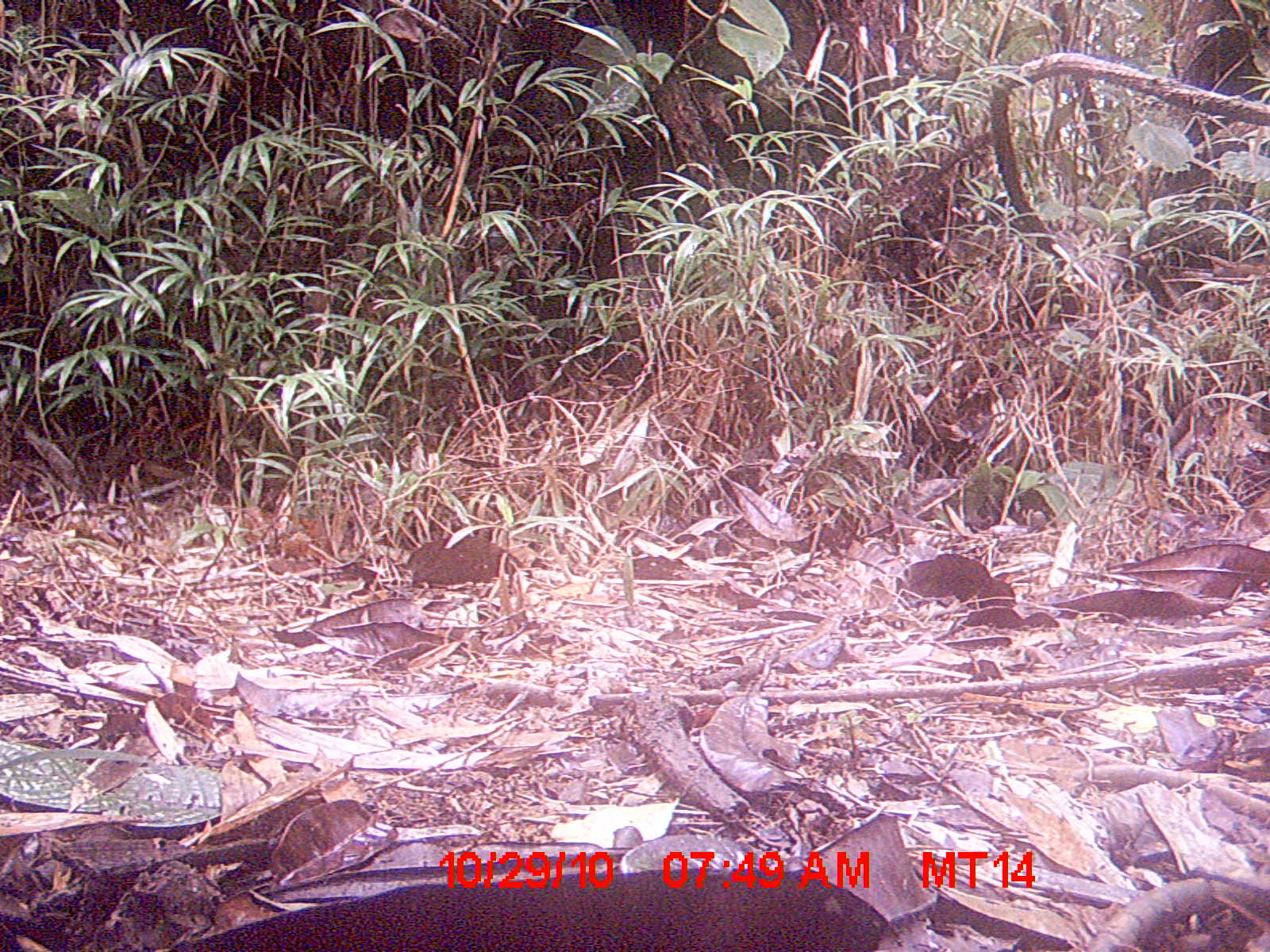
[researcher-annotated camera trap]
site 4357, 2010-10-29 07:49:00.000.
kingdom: Animalia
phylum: Chordata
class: Mammalia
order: Rodentia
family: Nesomyidae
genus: Nesomys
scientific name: Nesomys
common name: nesomys rodents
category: nesomys sp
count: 1